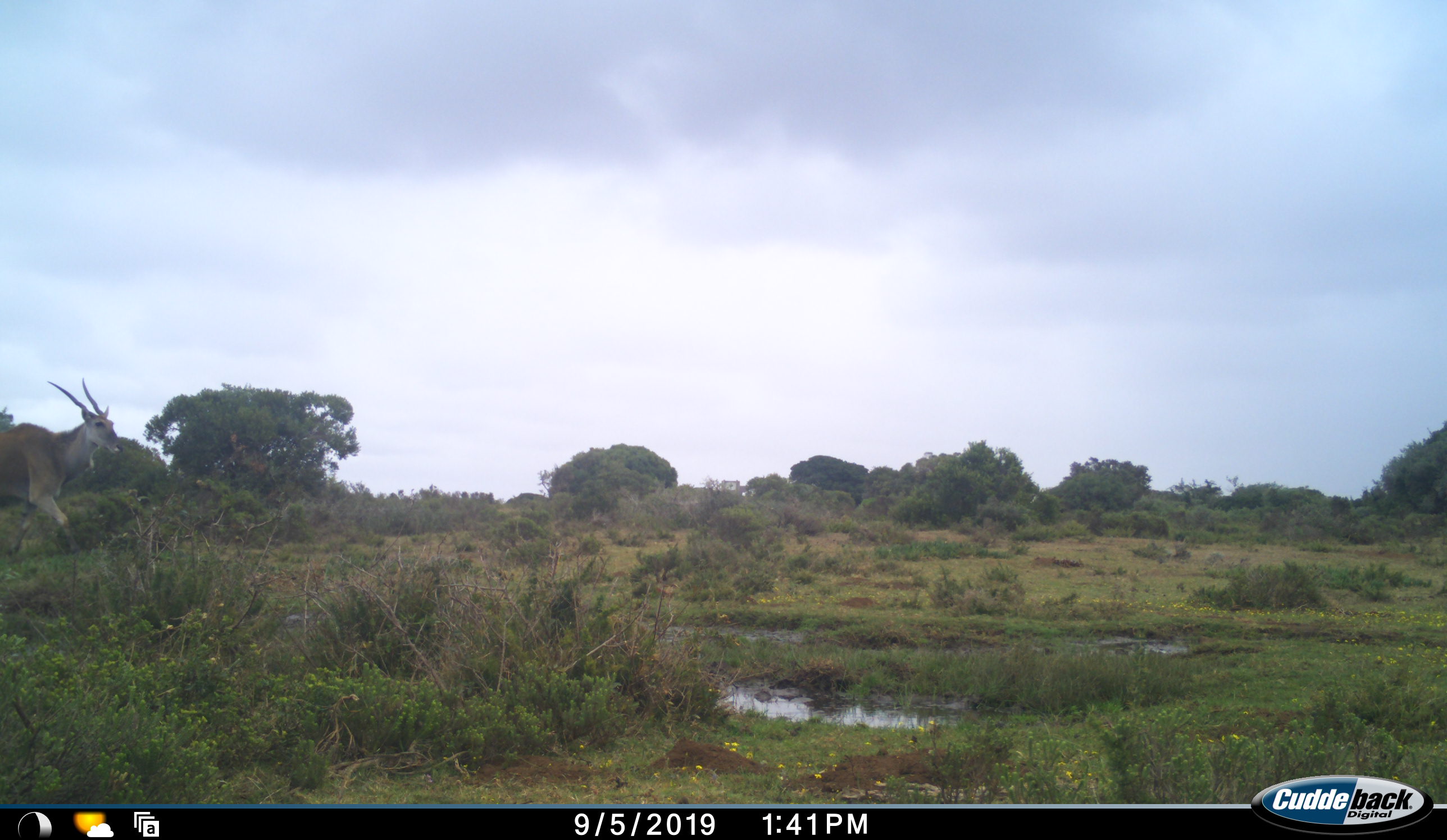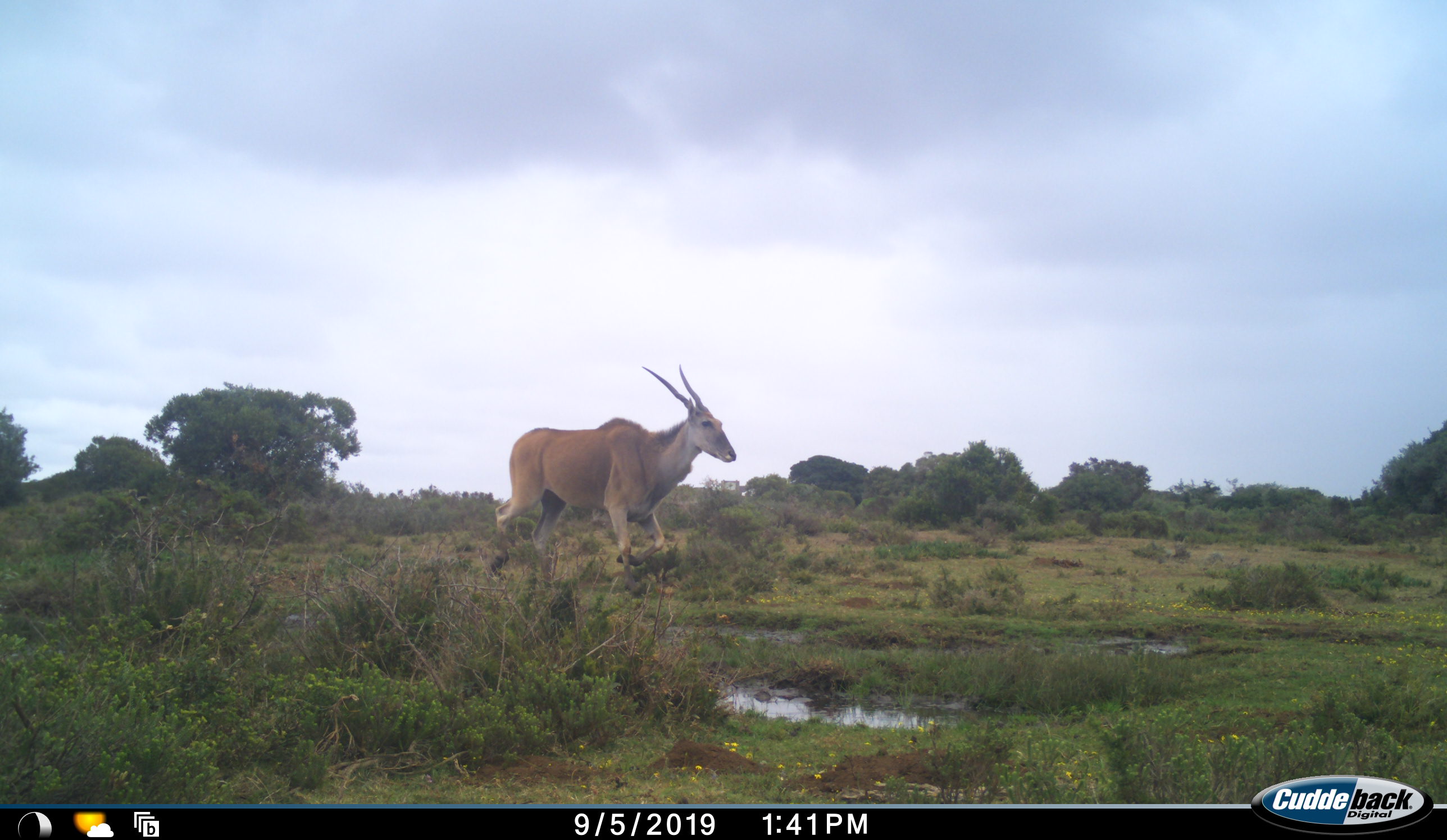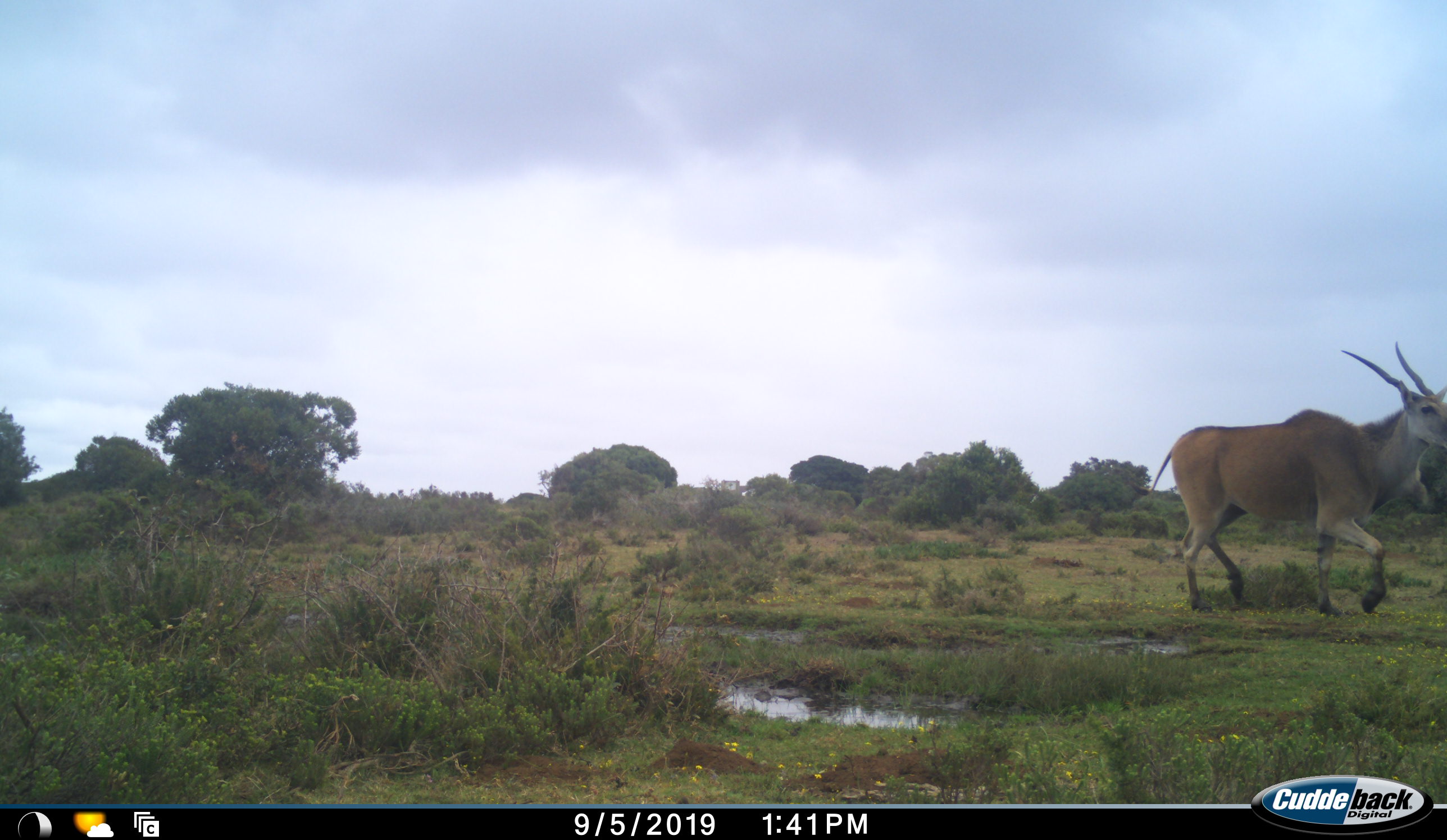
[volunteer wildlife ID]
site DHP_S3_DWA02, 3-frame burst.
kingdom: Animalia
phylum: Chordata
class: Mammalia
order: Artiodactyla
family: Bovidae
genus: Tragelaphus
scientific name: Tragelaphus oryx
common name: eland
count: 1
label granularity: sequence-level